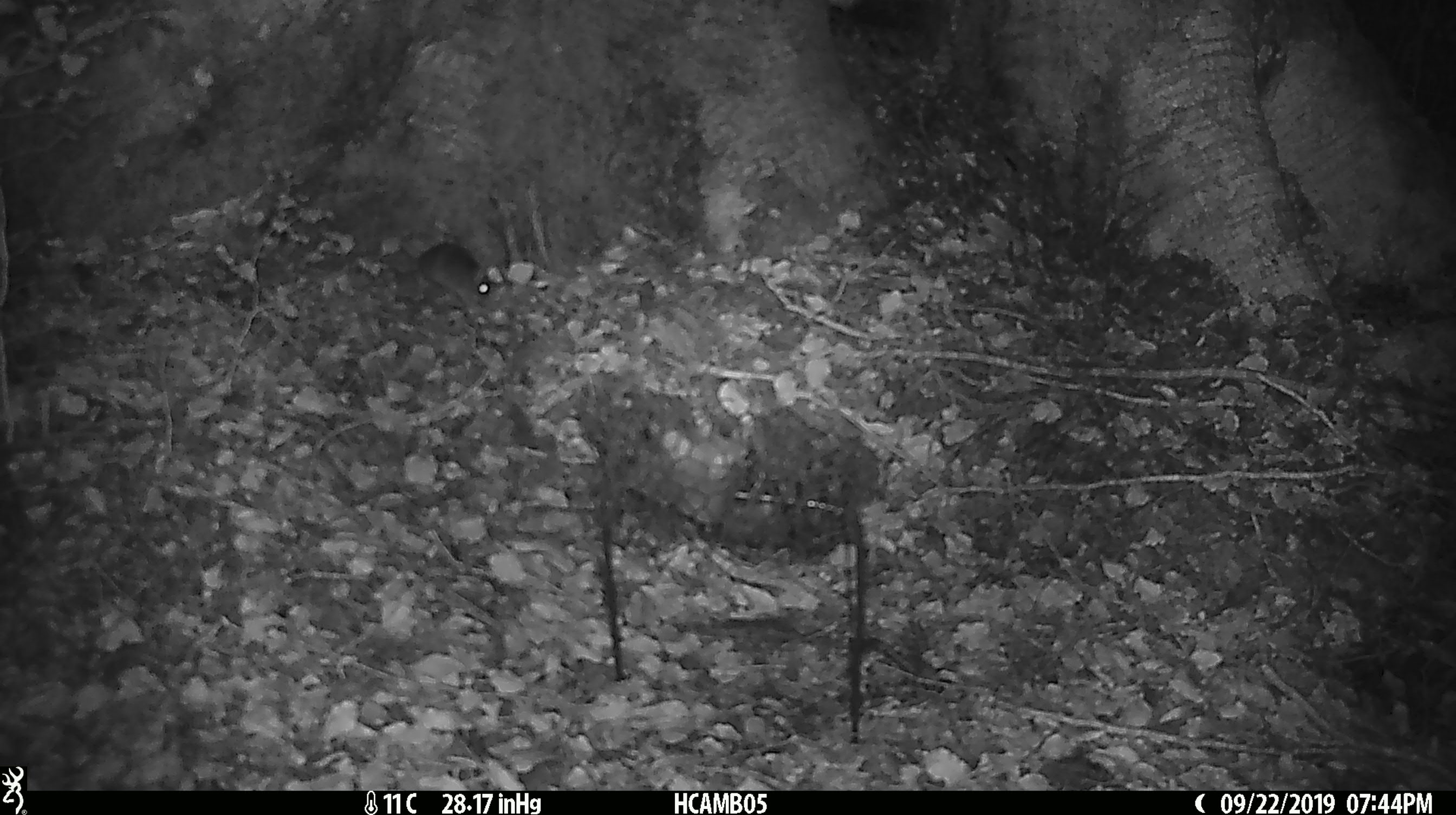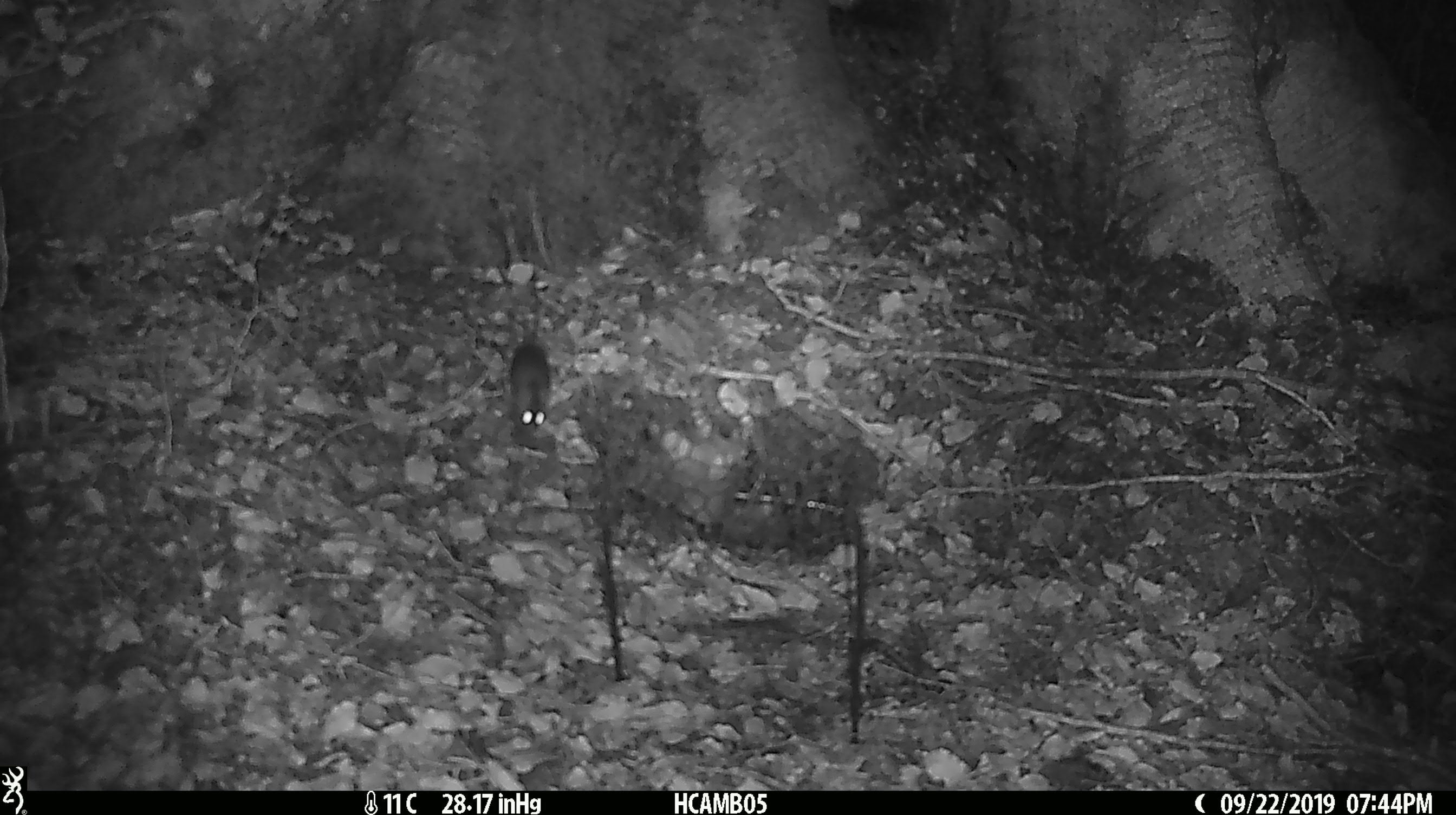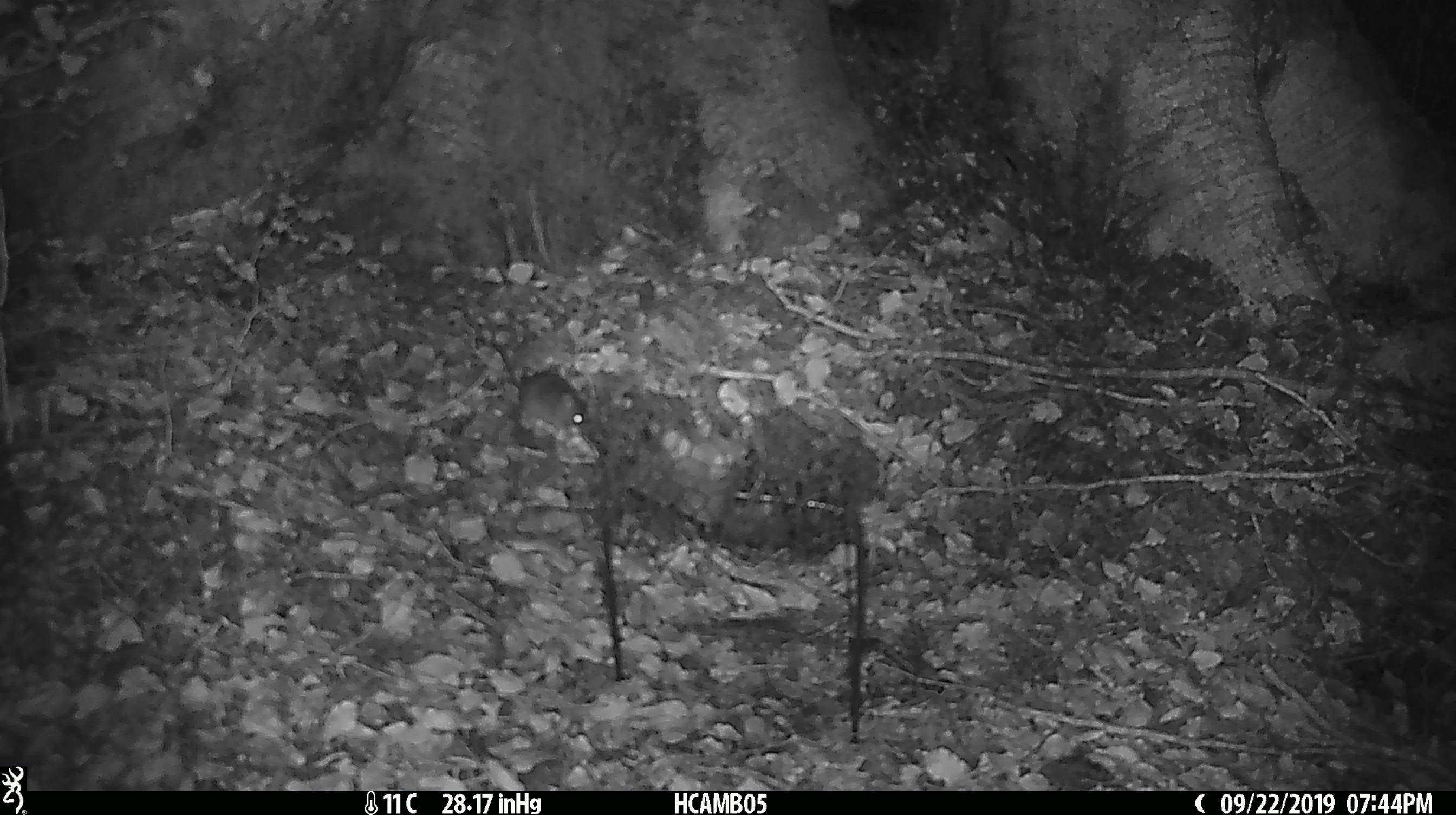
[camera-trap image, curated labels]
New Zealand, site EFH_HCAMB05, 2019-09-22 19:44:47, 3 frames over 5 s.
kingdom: Animalia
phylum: Chordata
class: Mammalia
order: Rodentia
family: Muridae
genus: Mus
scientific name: Mus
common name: mouse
Mouse (Mus).